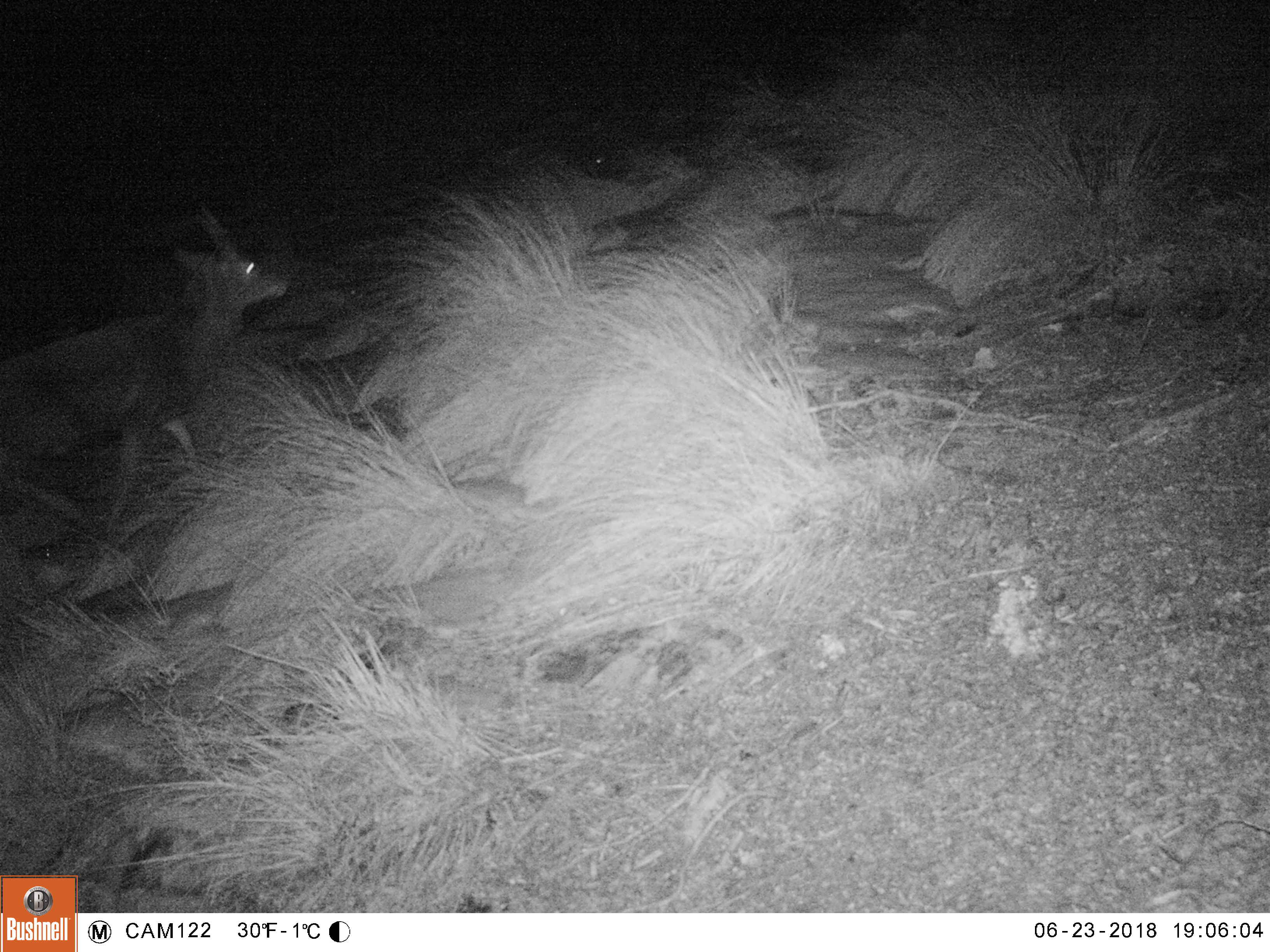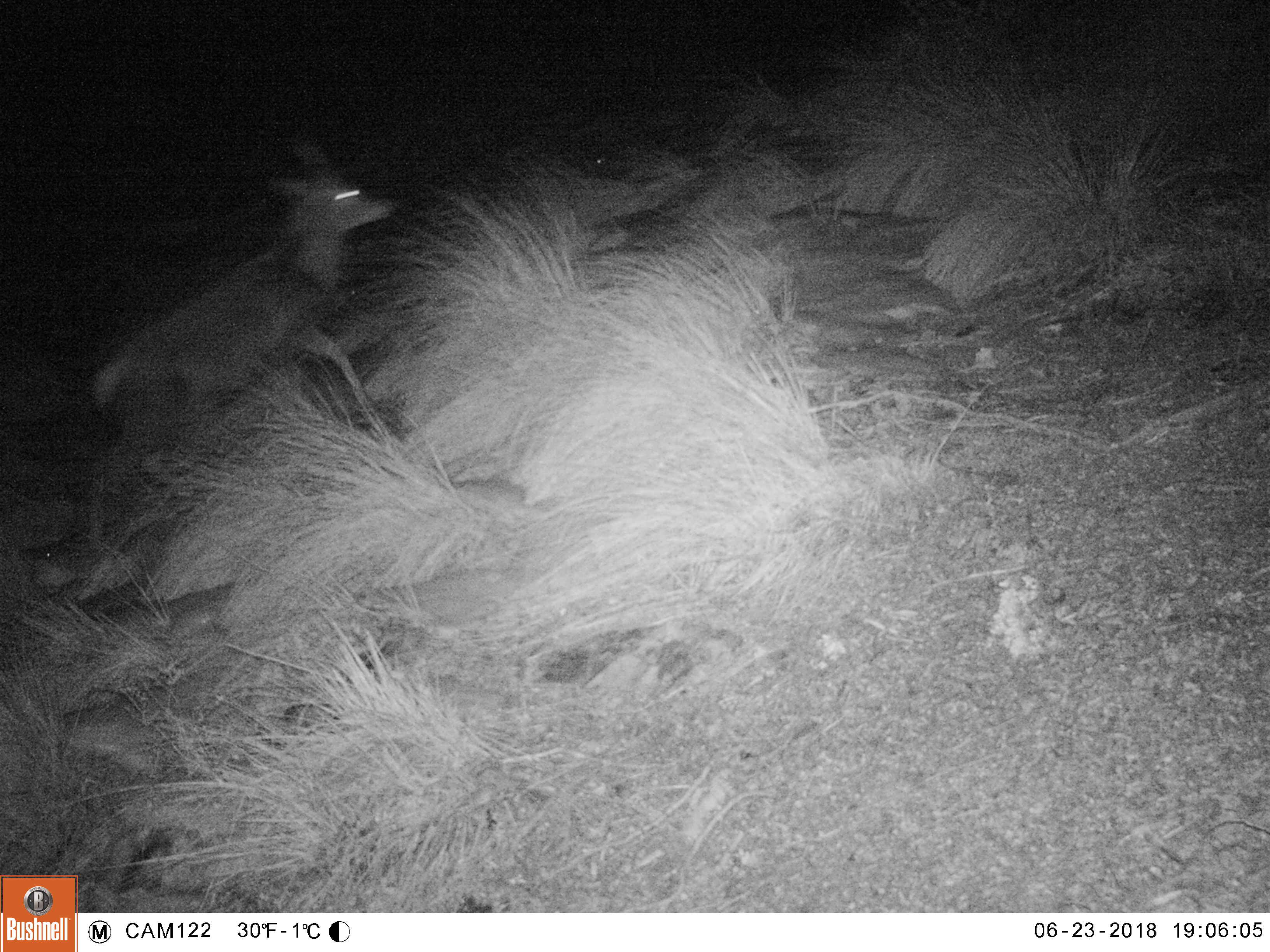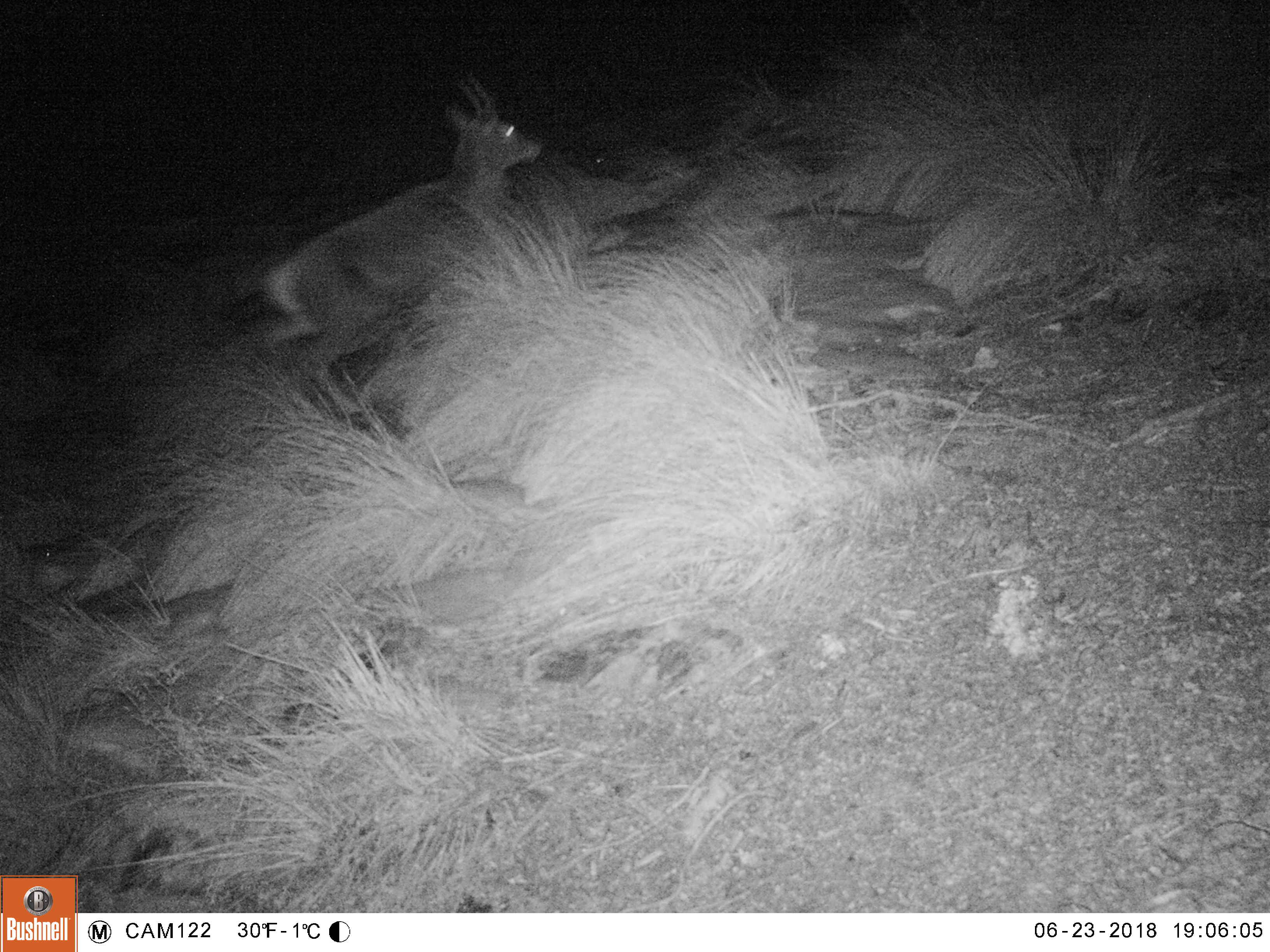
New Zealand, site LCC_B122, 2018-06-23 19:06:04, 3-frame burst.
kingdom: Animalia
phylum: Chordata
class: Mammalia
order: Artiodactyla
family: Cervidae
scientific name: Cervidae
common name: deer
Deer (Cervidae).